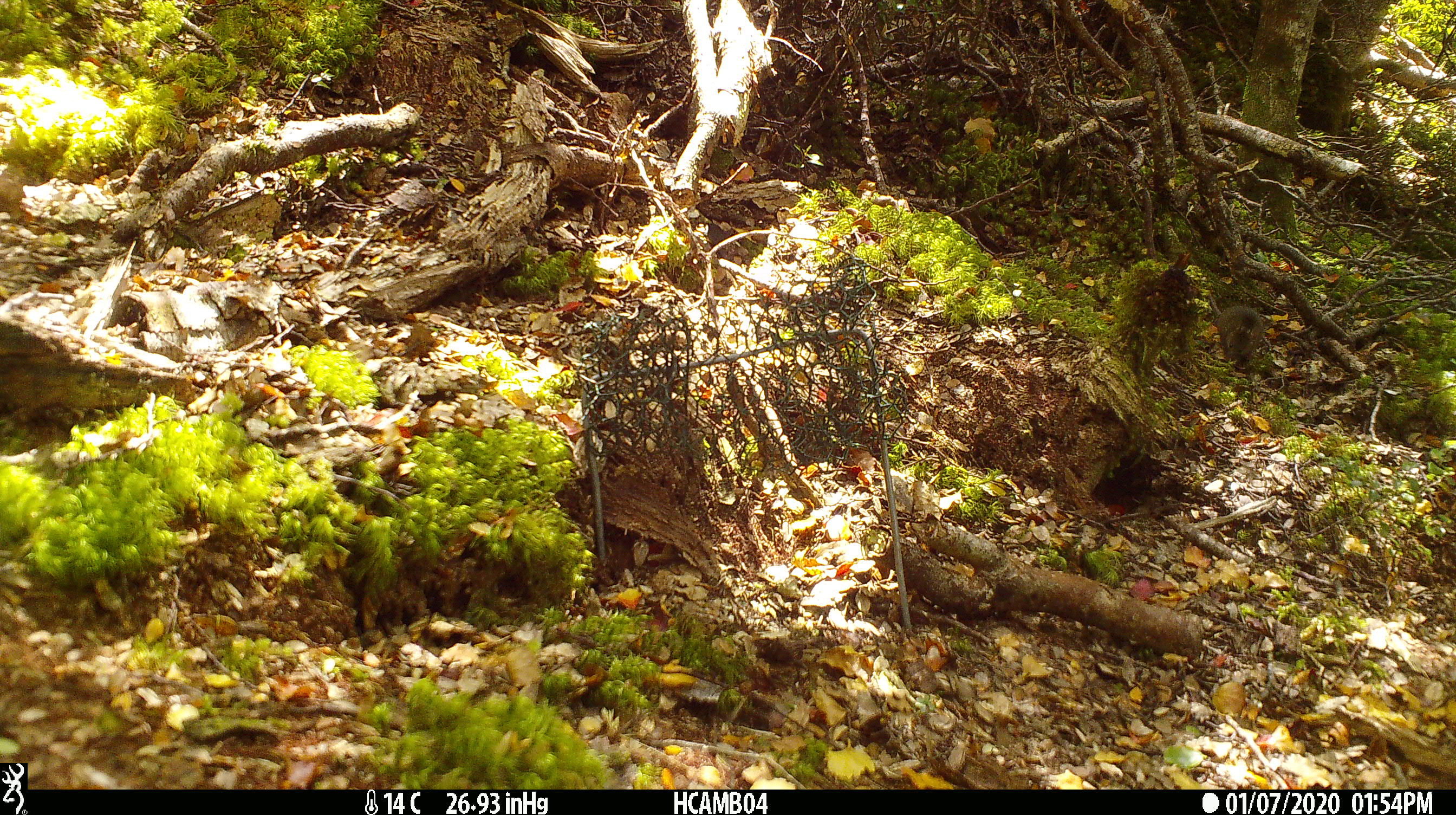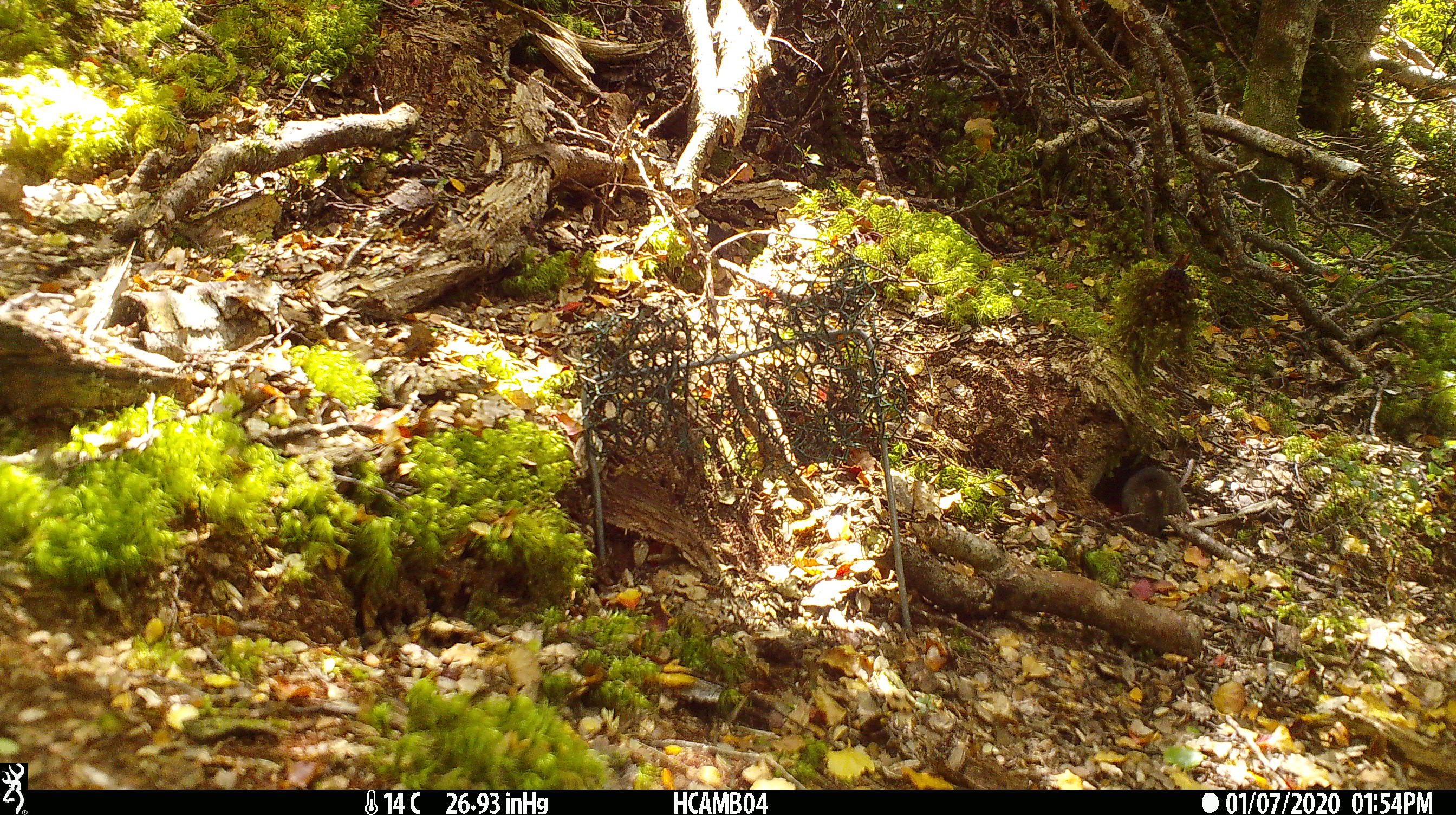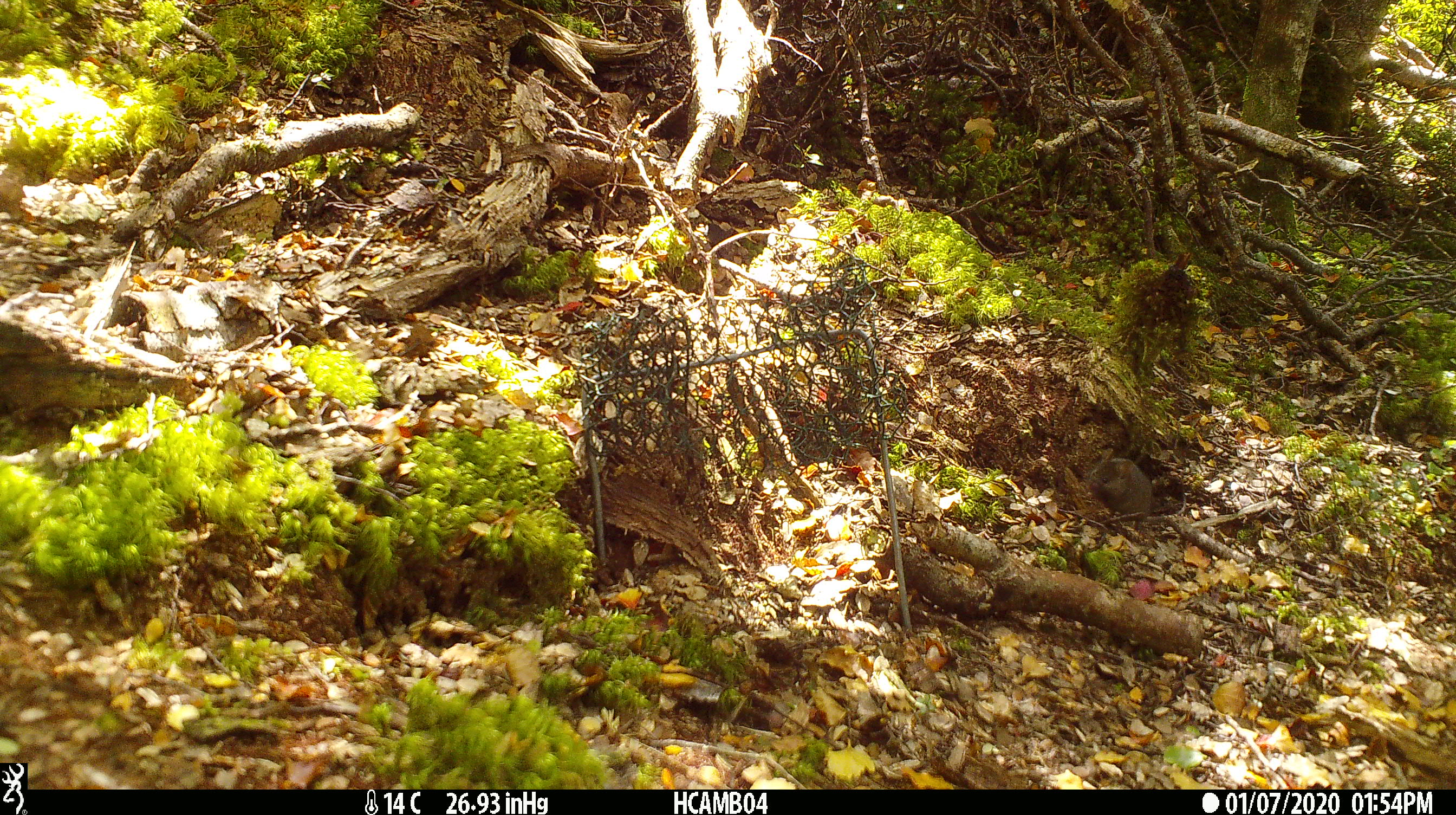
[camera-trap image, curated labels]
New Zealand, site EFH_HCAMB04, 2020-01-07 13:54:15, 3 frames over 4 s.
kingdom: Animalia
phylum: Chordata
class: Mammalia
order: Rodentia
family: Muridae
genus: Mus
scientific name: Mus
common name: mouse